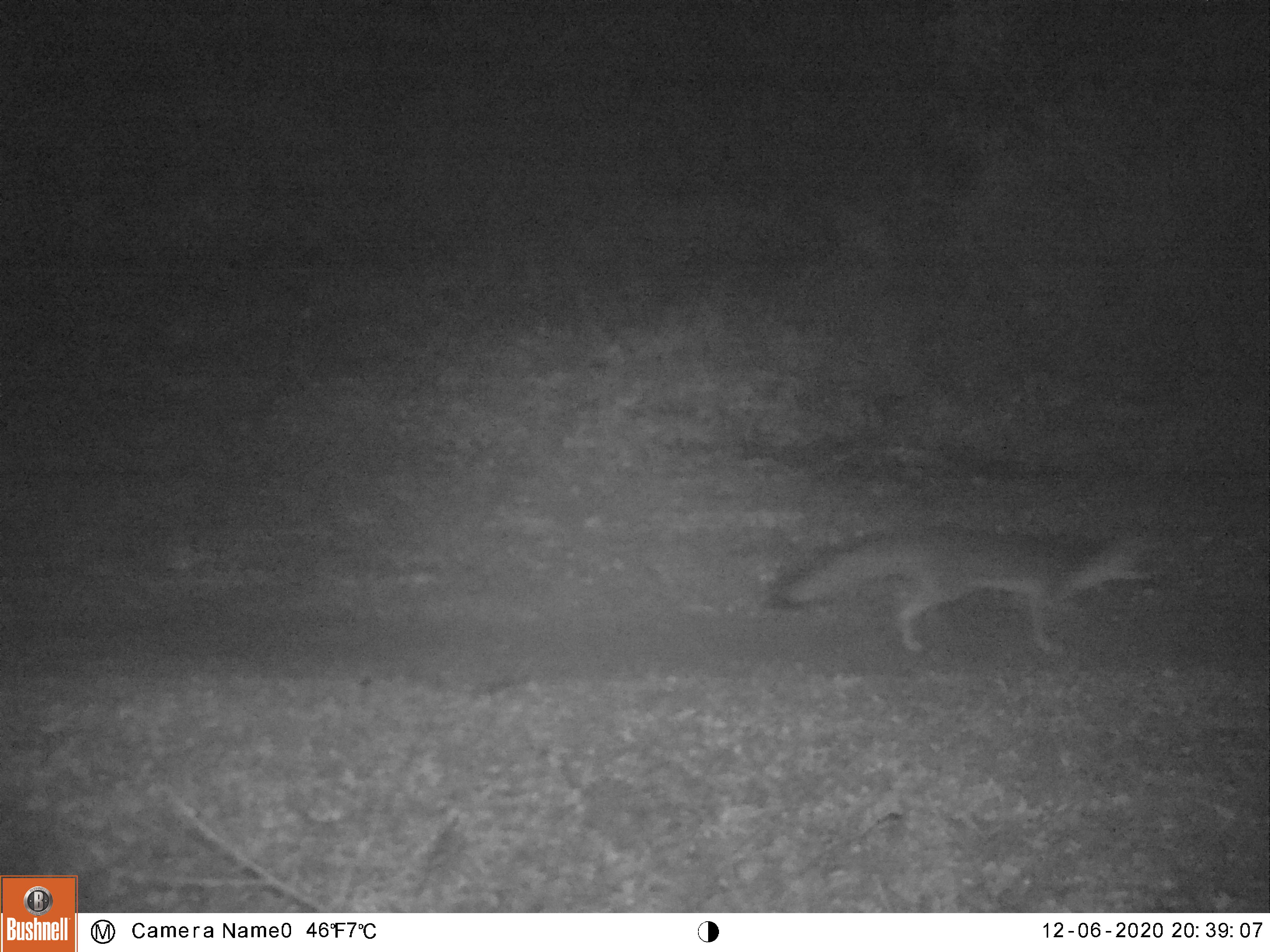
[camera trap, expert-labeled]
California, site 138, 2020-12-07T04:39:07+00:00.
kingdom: Animalia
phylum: Chordata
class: Mammalia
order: Carnivora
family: Canidae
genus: Urocyon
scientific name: Urocyon cinereoargenteus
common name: gray fox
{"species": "gray fox (Urocyon cinereoargenteus)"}